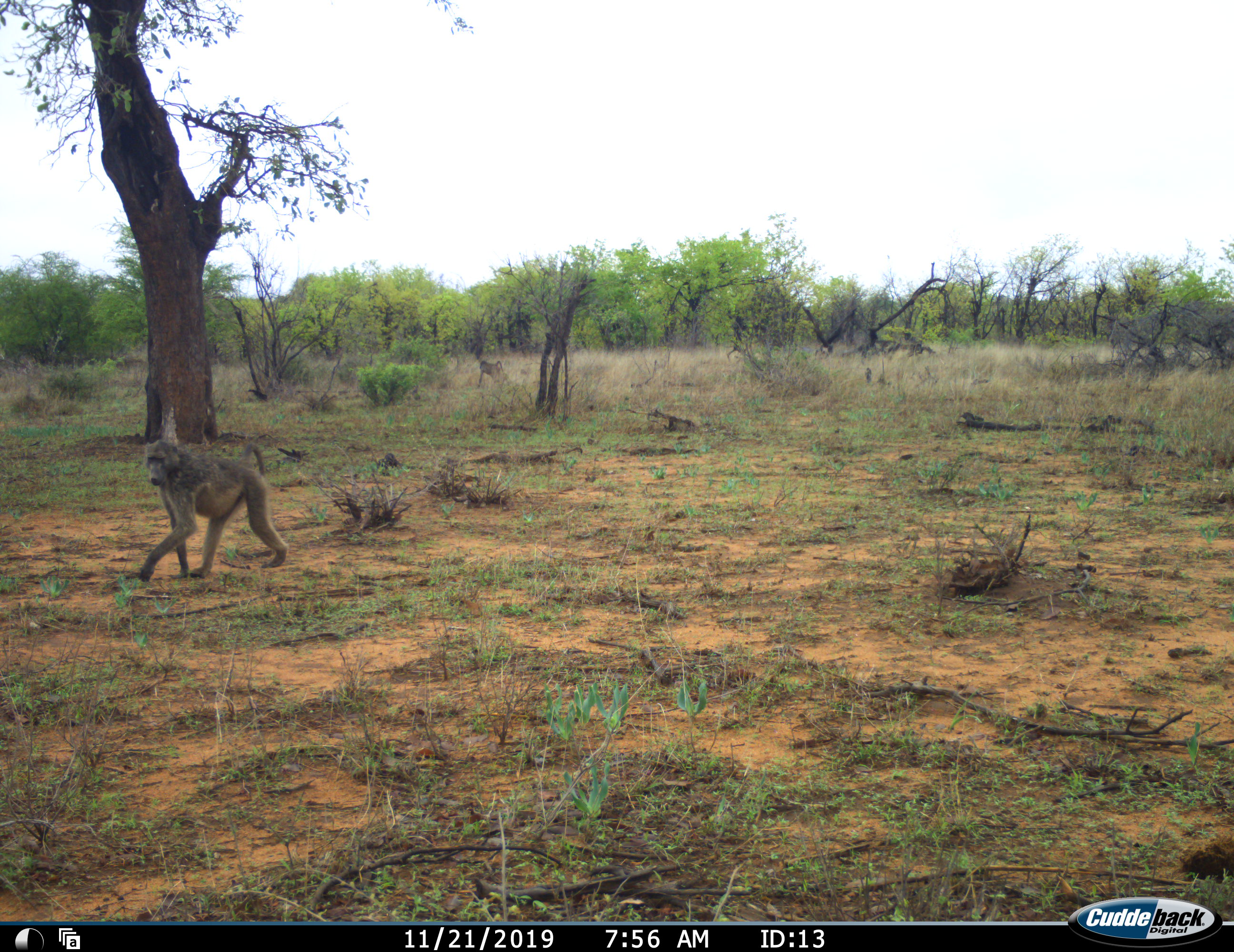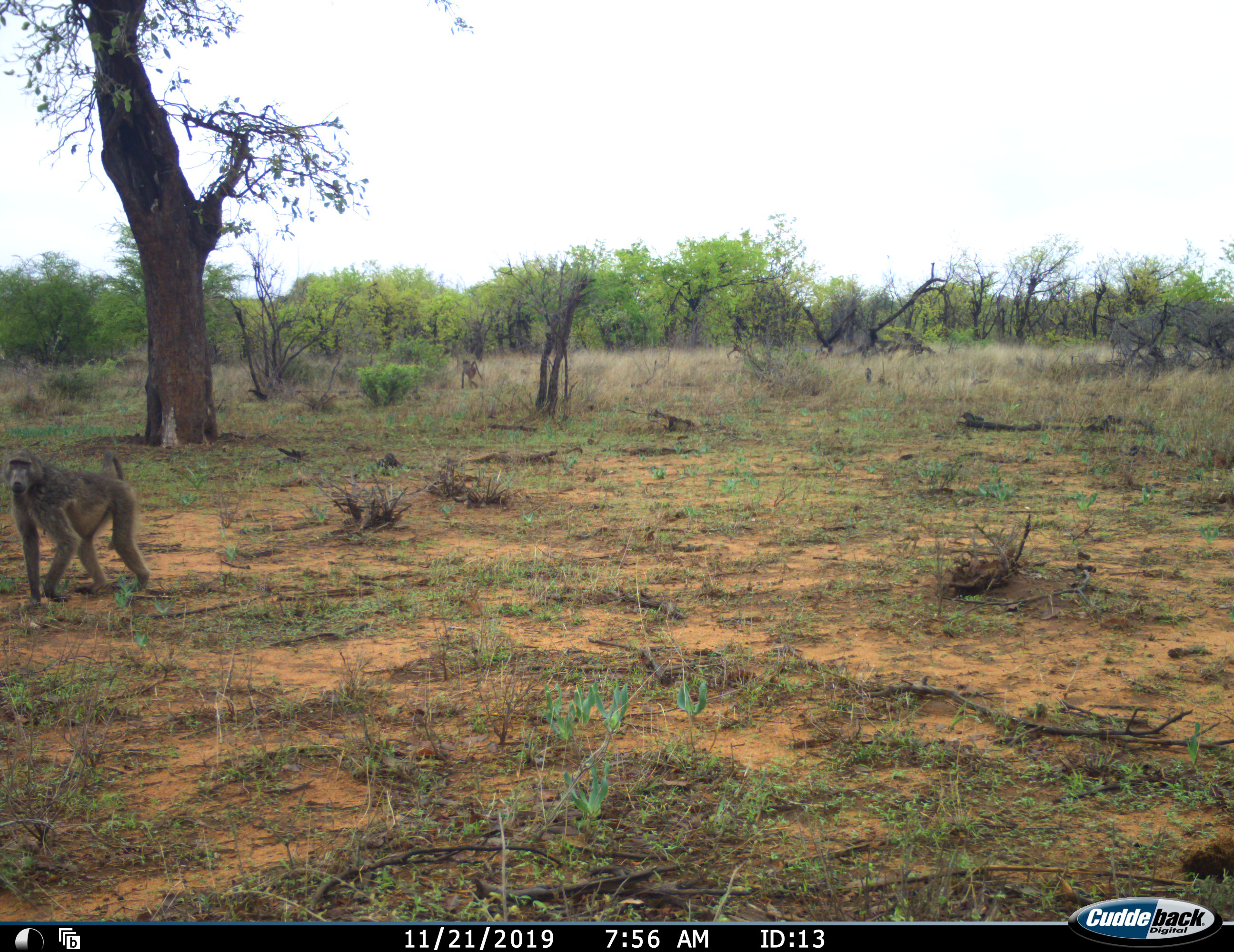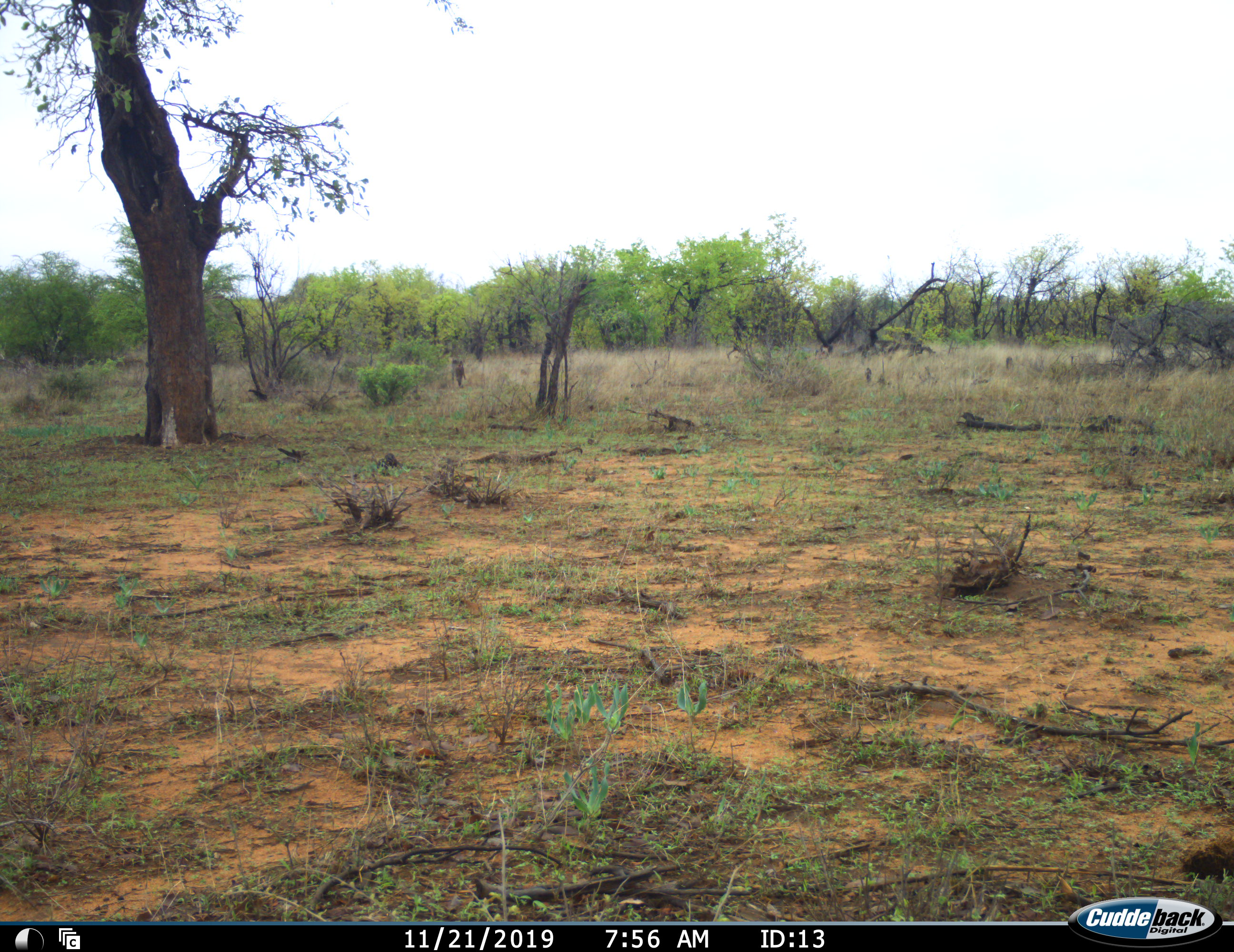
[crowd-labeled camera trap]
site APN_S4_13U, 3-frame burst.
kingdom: Animalia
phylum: Chordata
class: Mammalia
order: Primates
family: Cercopithecidae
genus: Papio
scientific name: Papio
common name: baboon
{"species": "baboon (Papio)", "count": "3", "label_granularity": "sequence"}